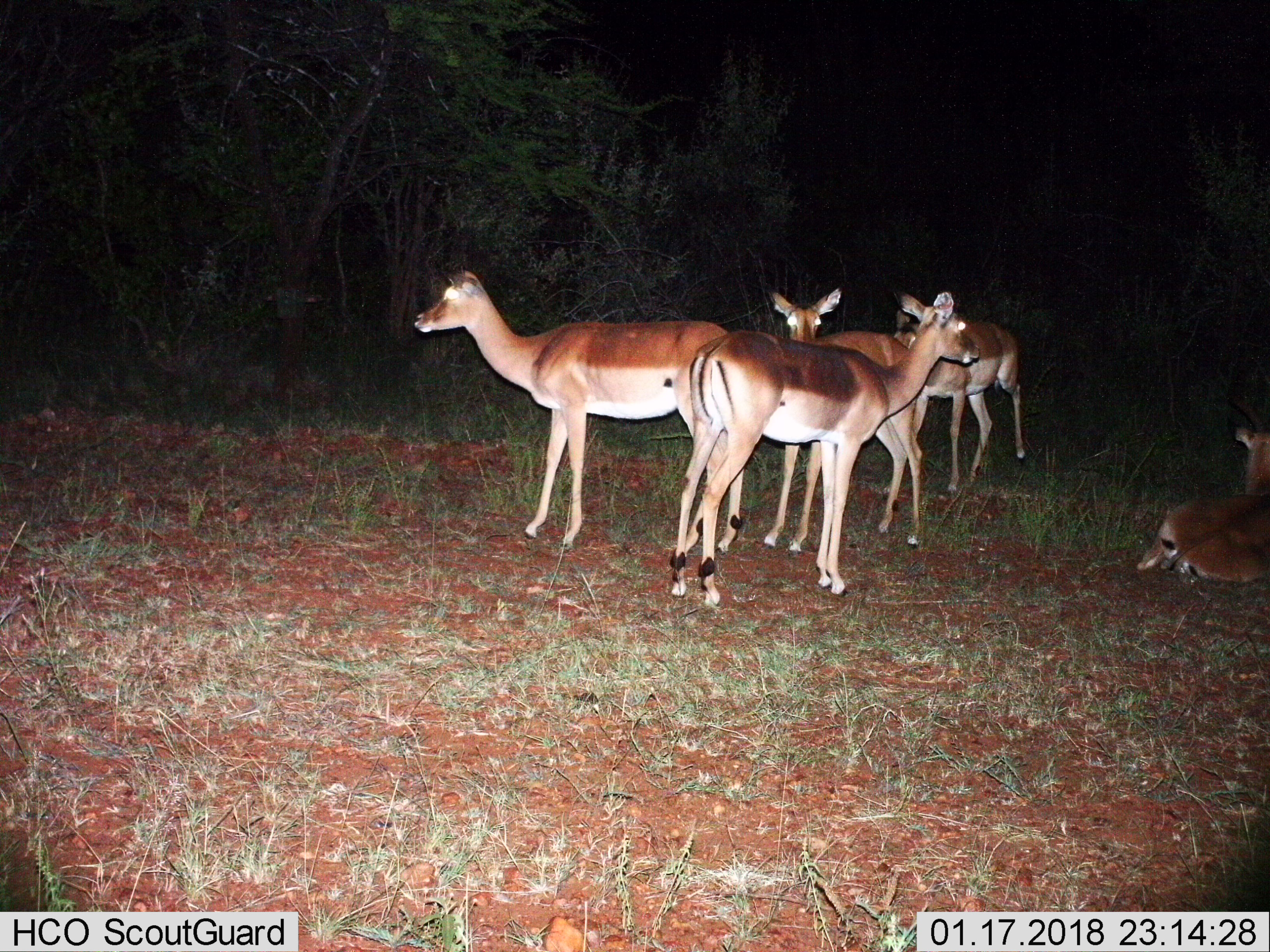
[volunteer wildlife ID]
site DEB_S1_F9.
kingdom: Animalia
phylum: Chordata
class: Mammalia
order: Artiodactyla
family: Bovidae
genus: Aepyceros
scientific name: Aepyceros melampus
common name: impala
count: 5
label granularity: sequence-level